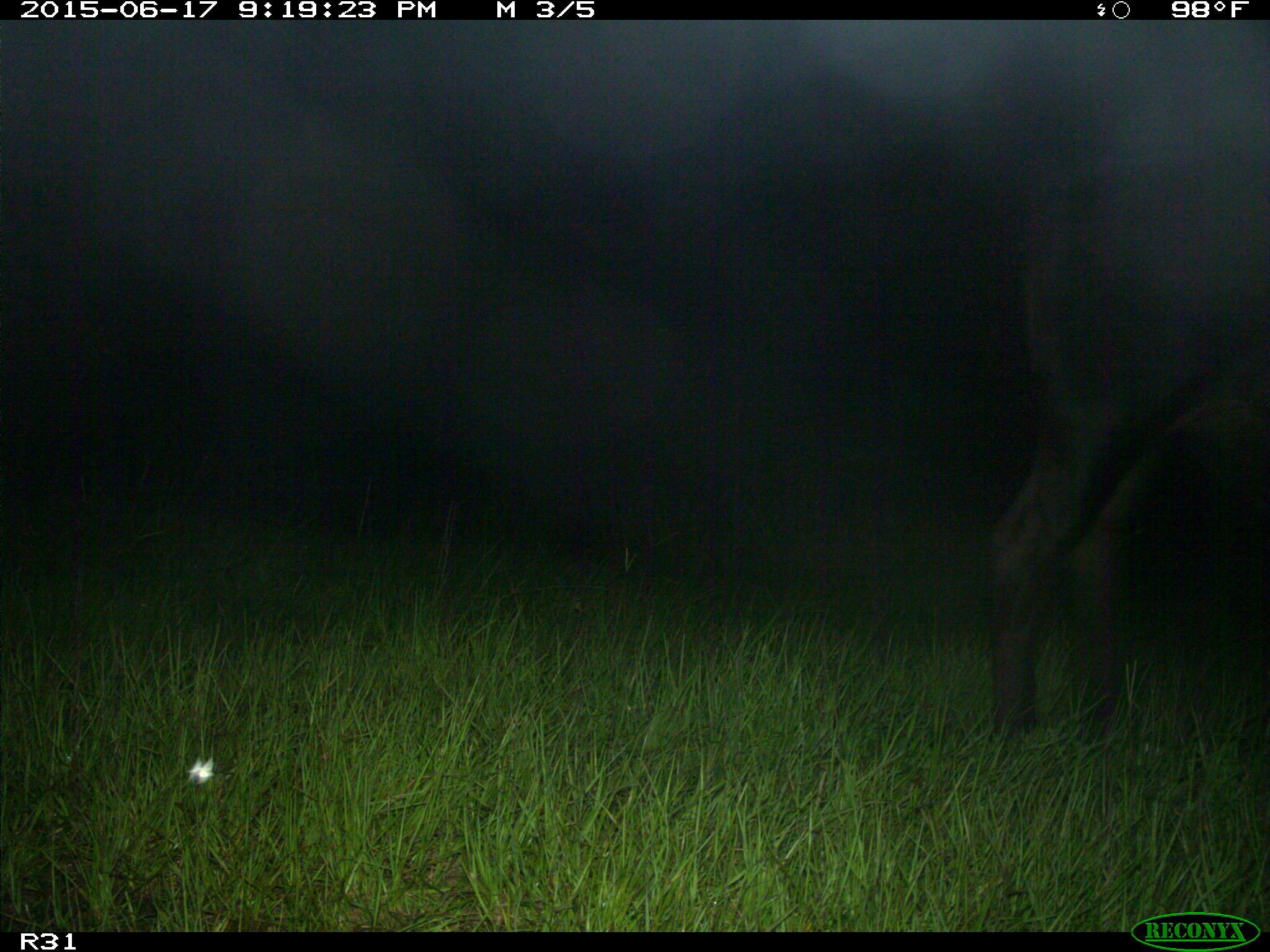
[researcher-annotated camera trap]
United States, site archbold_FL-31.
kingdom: Animalia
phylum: Chordata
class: Mammalia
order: Artiodactyla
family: Bovidae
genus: Bos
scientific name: Bos taurus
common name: domestic cow